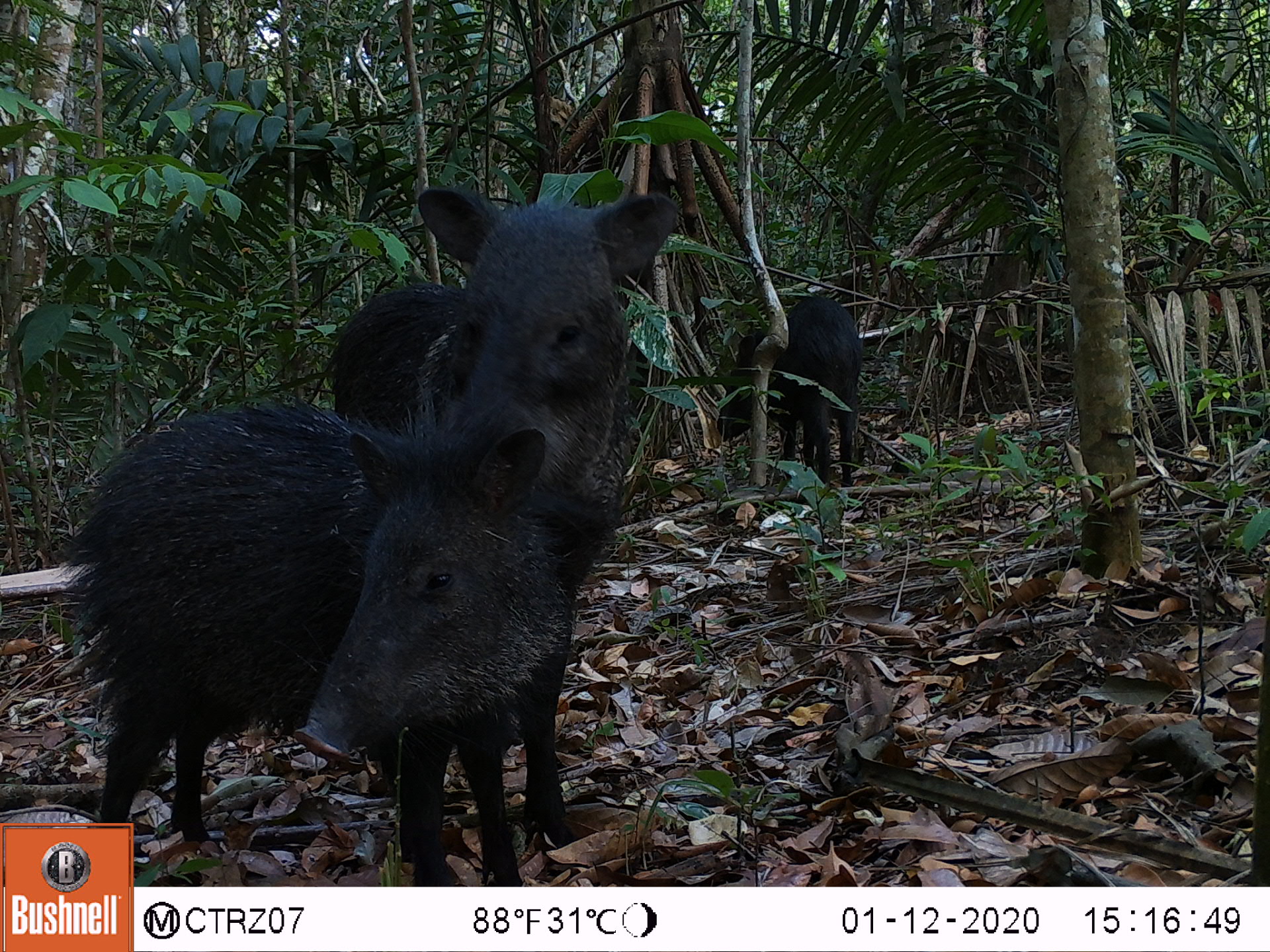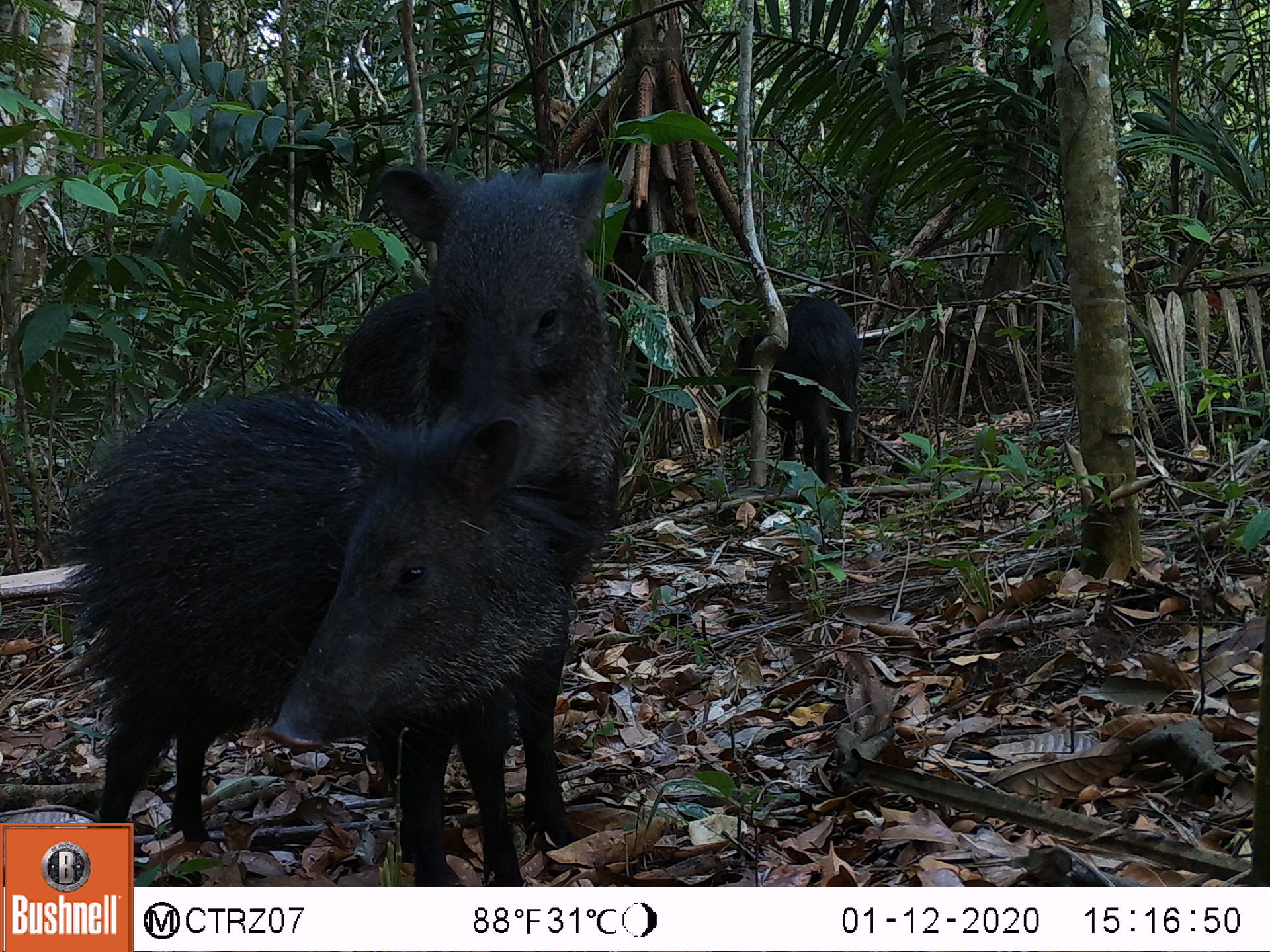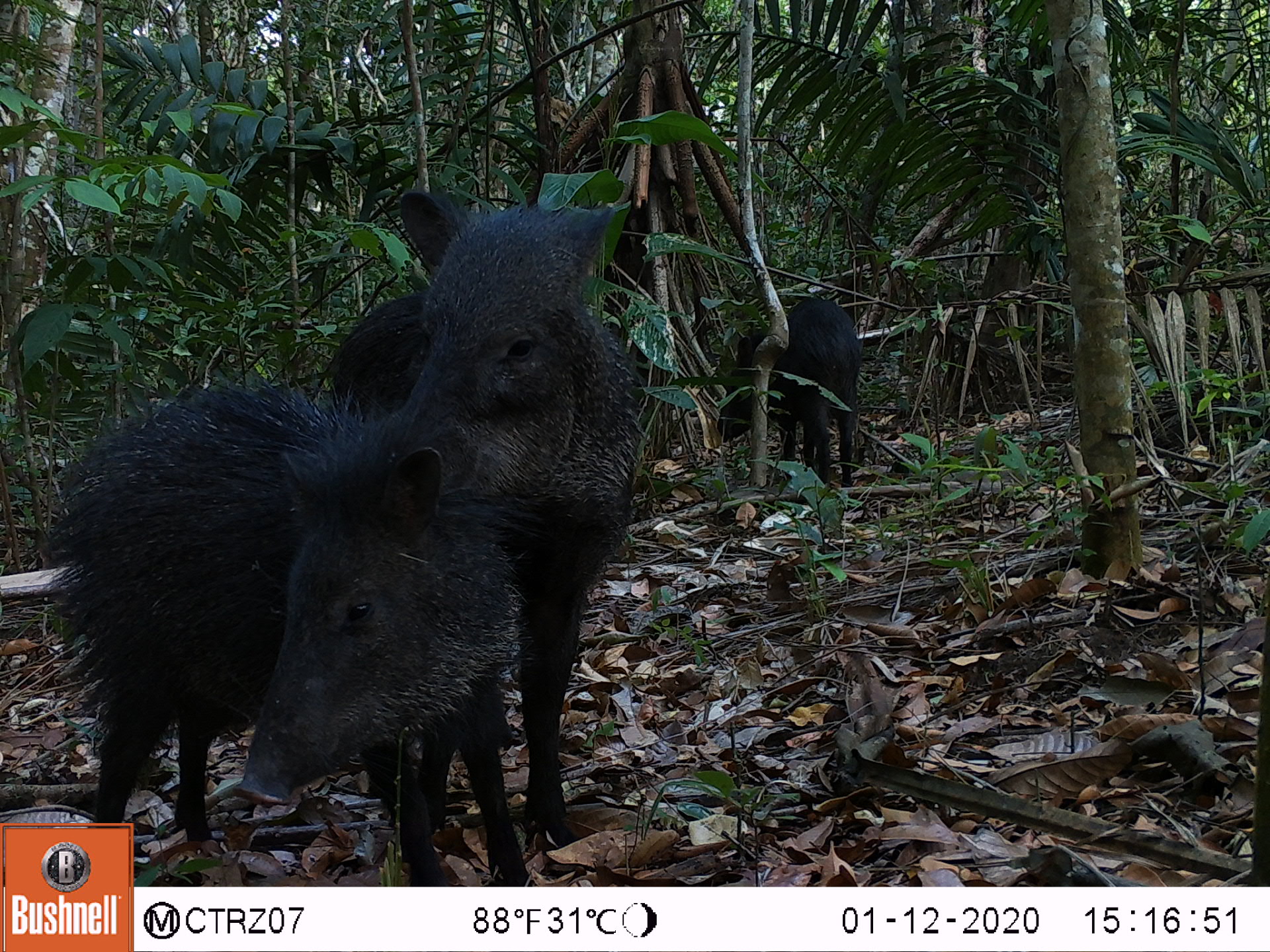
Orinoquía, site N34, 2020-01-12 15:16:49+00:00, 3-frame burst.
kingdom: Animalia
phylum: Chordata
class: Mammalia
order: Artiodactyla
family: Tayassuidae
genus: Pecari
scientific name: Pecari tajacu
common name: collared peccary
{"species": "collared peccary (Pecari tajacu)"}